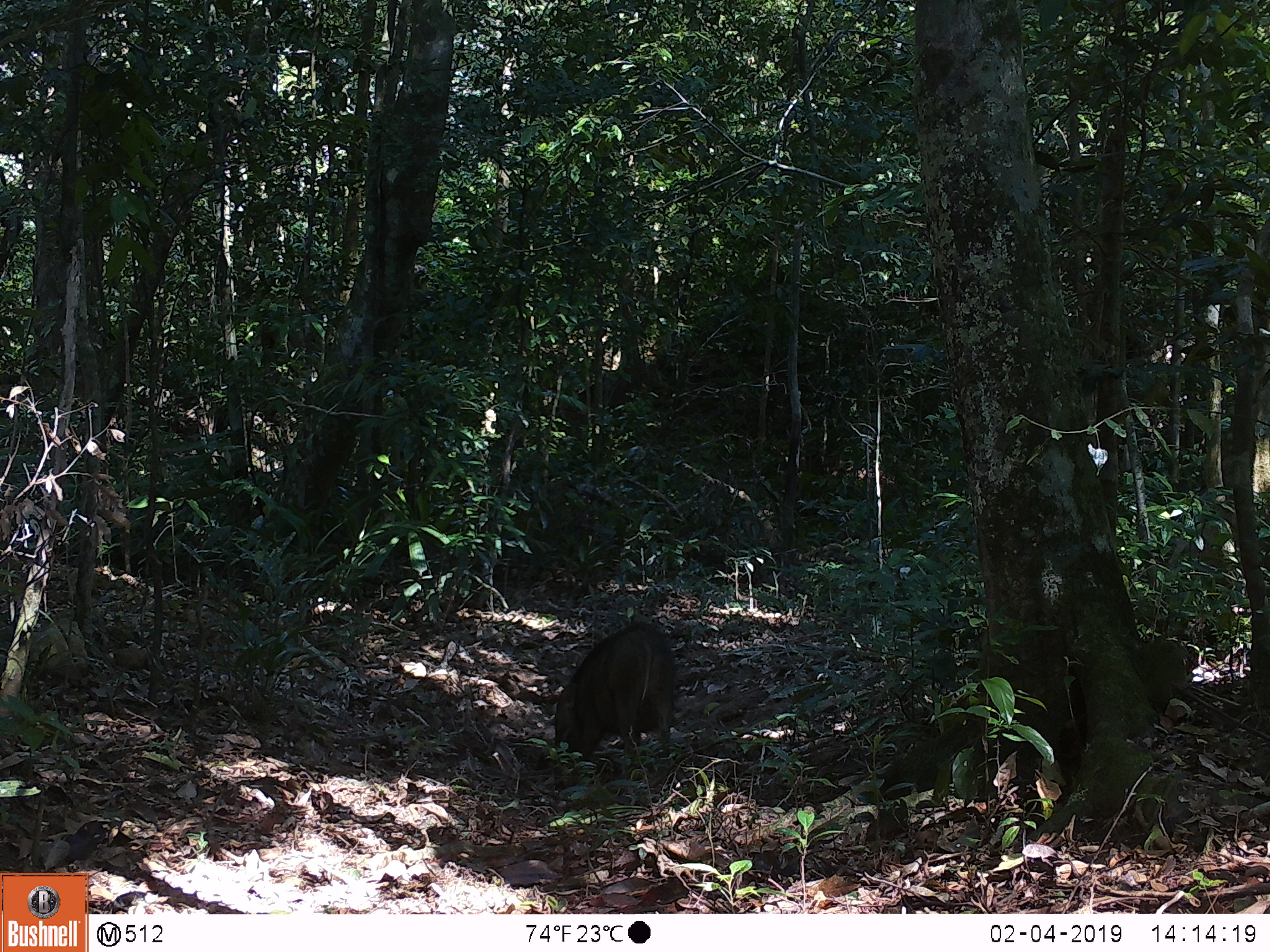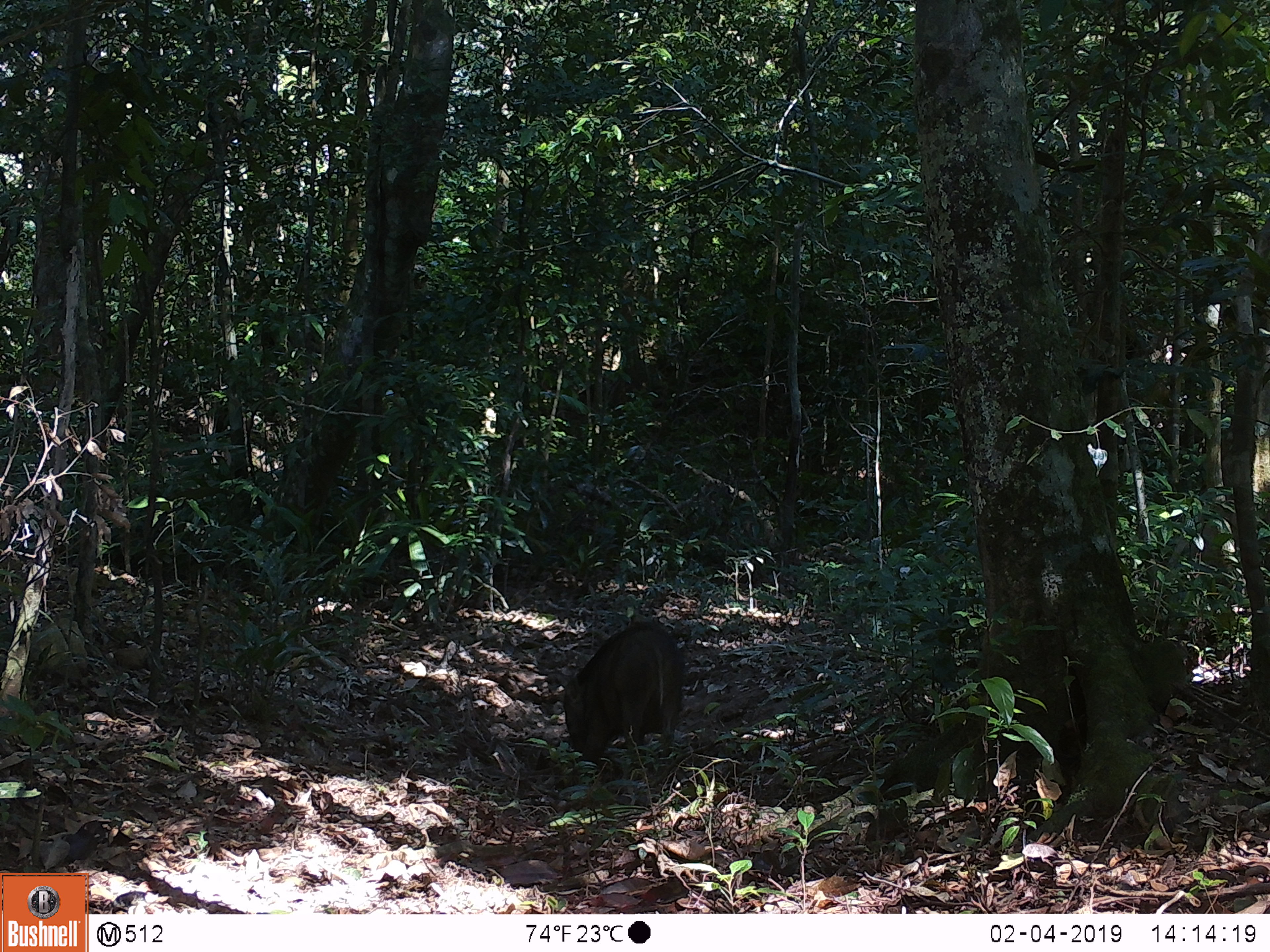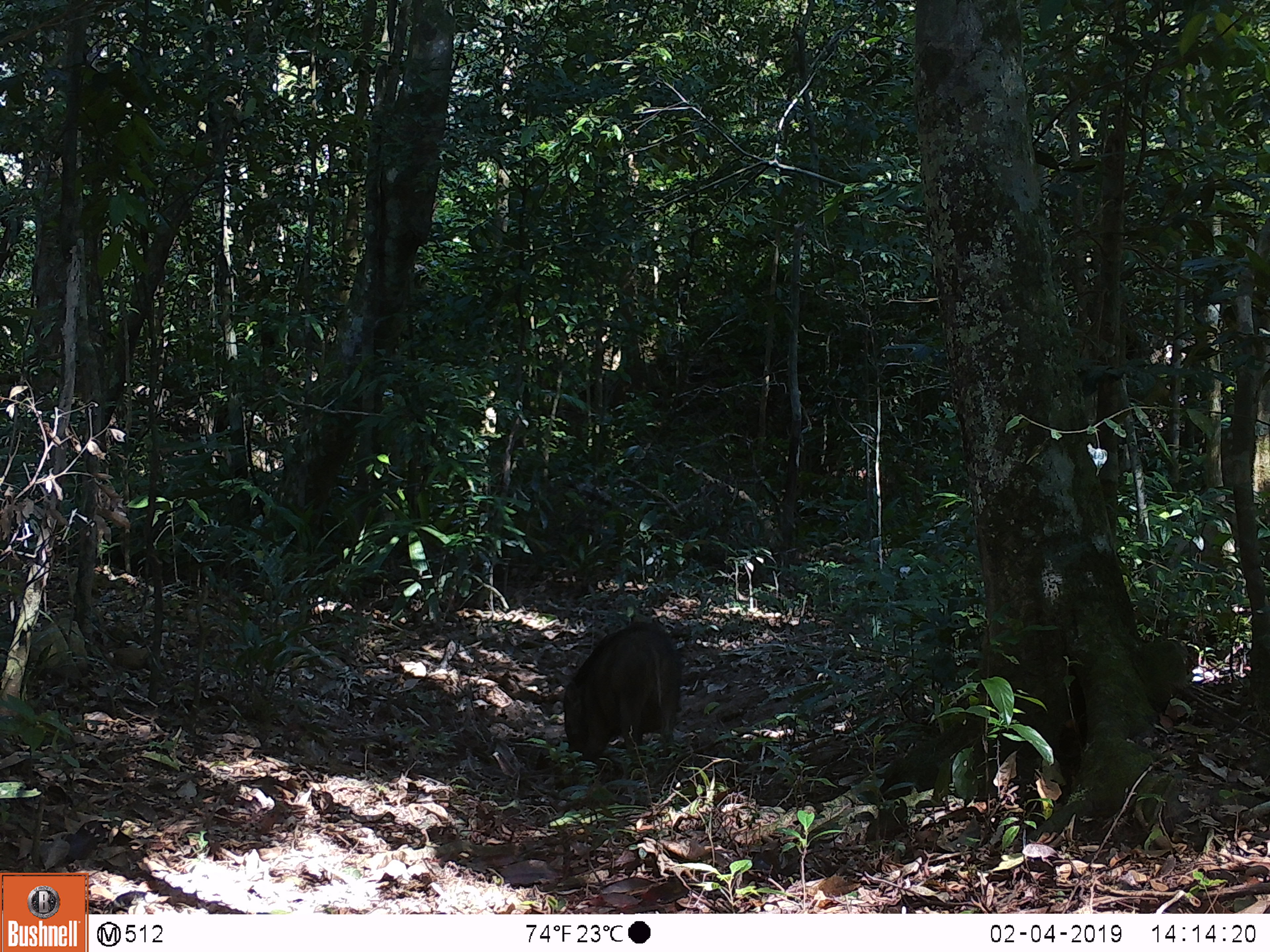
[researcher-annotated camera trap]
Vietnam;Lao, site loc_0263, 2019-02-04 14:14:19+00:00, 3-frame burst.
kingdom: Animalia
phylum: Chordata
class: Mammalia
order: Artiodactyla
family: Suidae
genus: Sus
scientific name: Sus scrofa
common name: eurasian wild pig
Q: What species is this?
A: Eurasian wild pig (Sus scrofa).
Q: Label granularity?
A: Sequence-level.